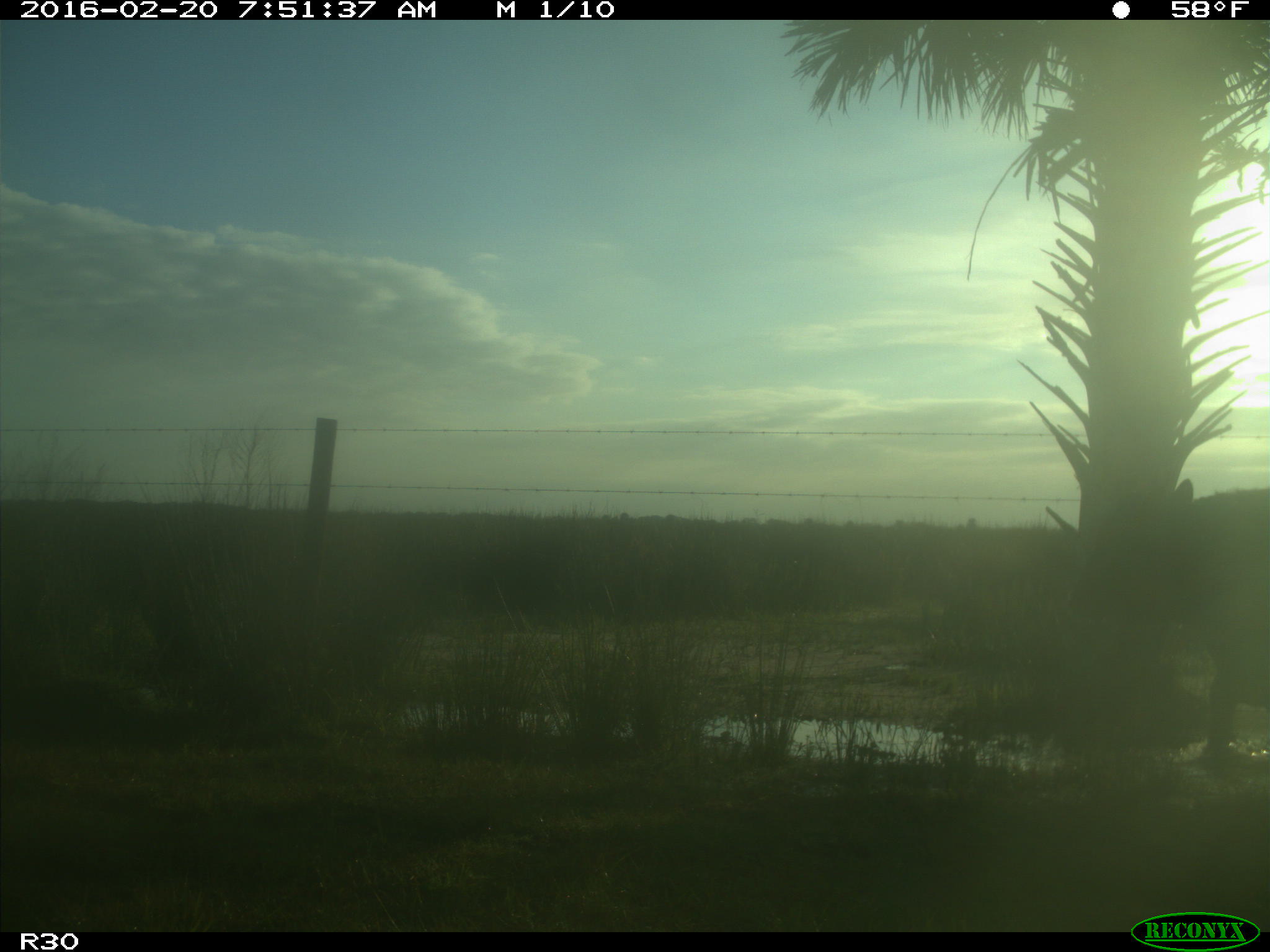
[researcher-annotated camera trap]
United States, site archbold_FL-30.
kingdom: Animalia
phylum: Chordata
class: Mammalia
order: Artiodactyla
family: Bovidae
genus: Bos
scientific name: Bos taurus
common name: domestic cow